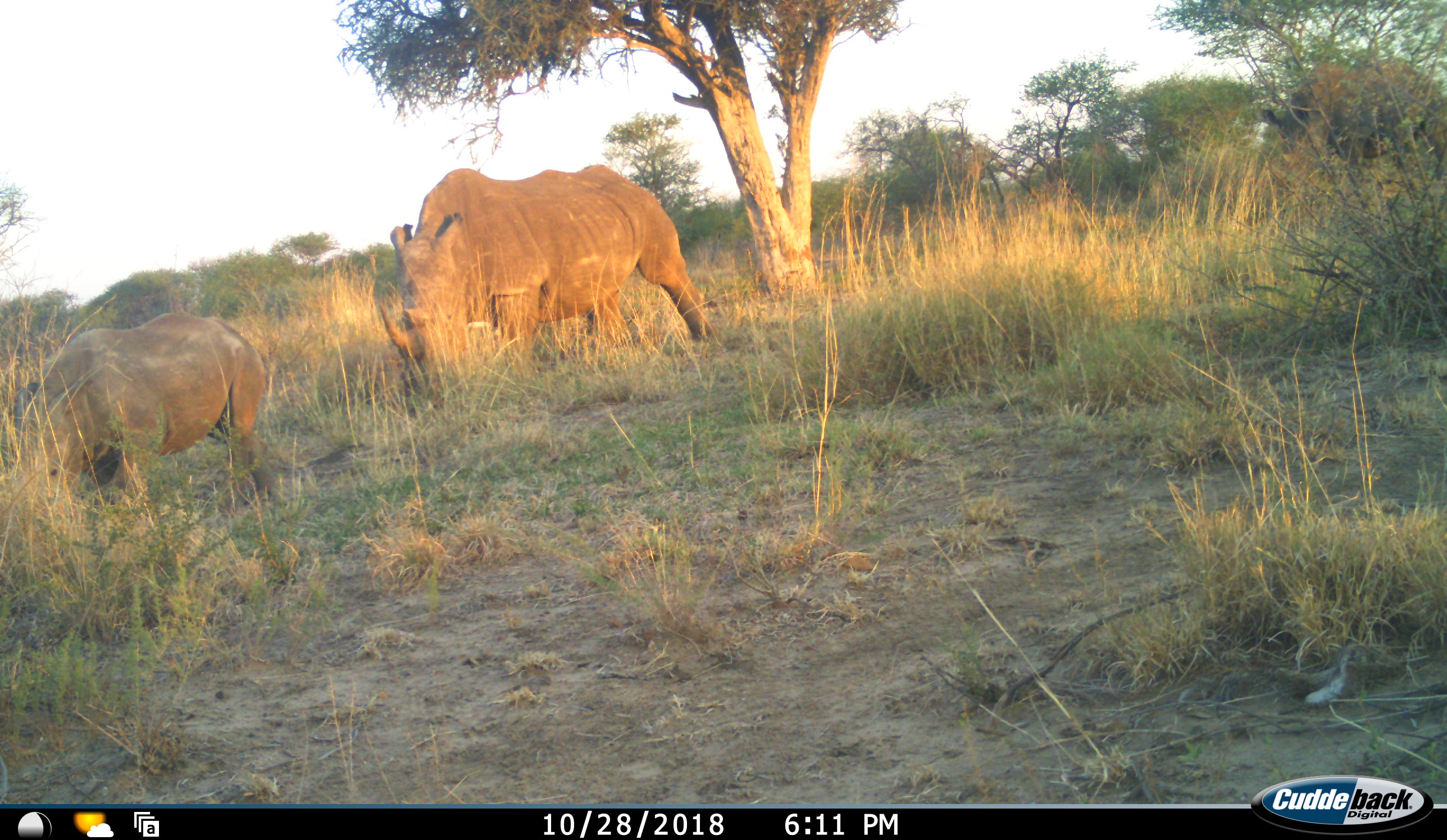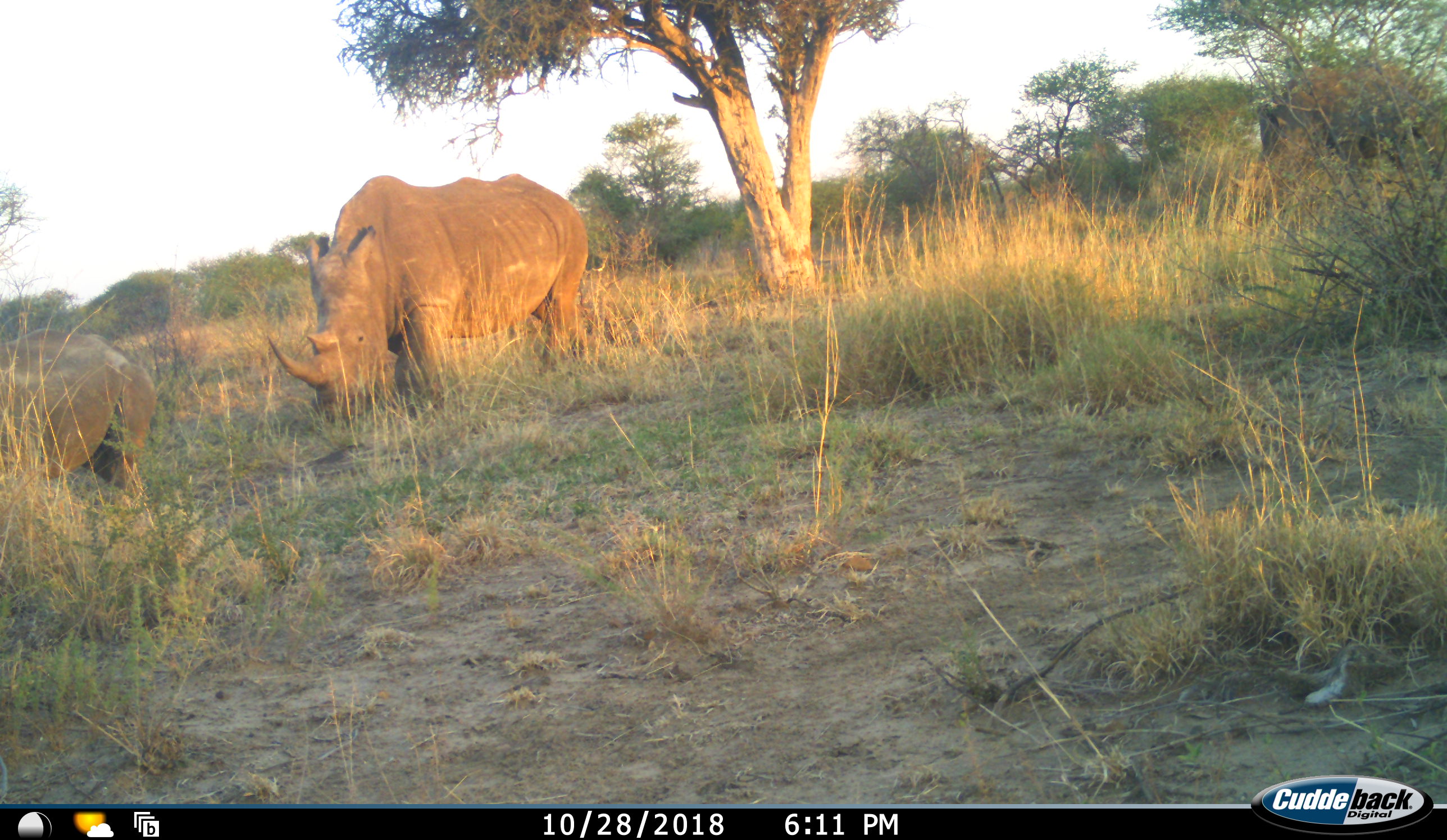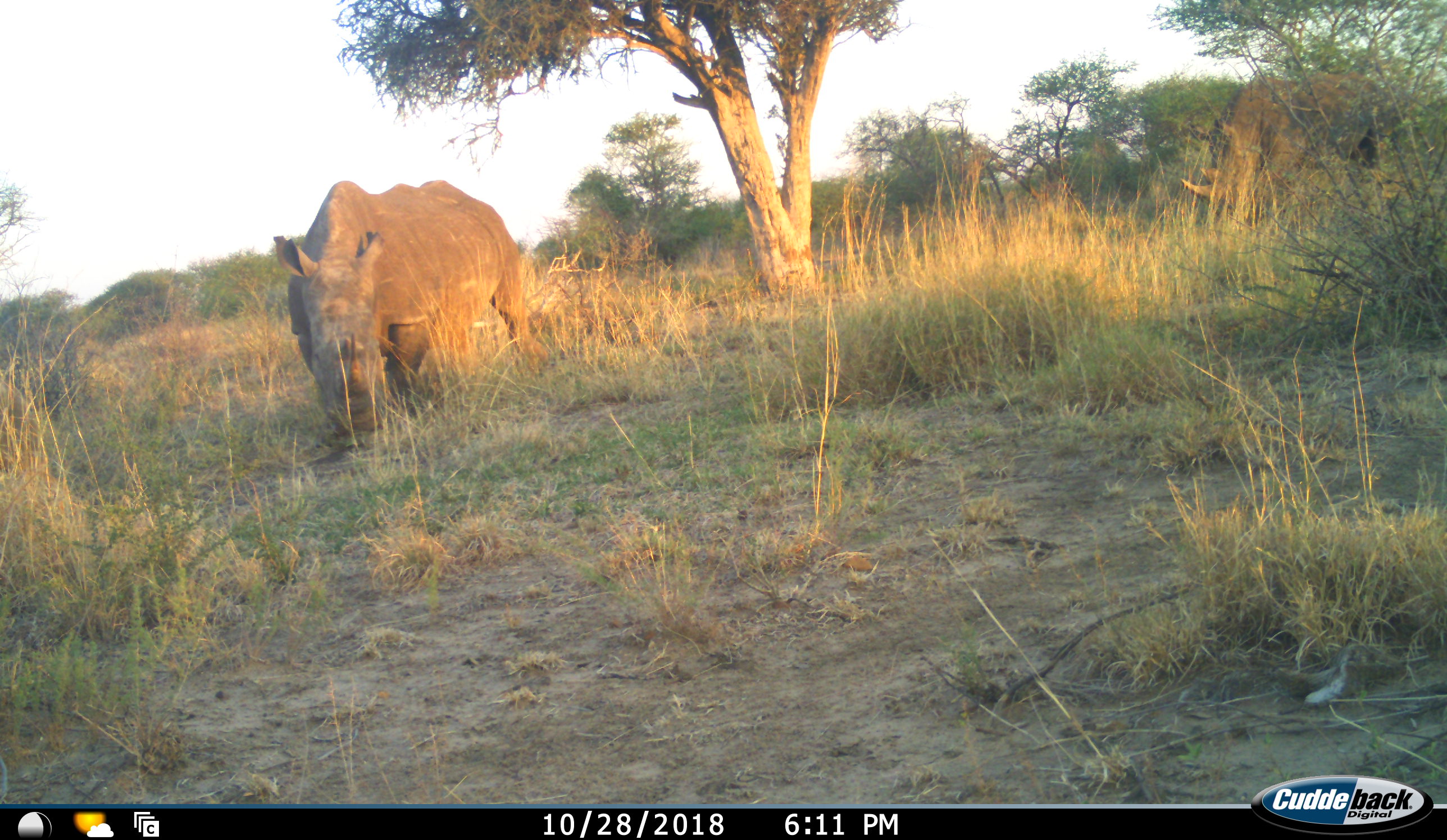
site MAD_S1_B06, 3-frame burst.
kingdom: Animalia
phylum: Chordata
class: Mammalia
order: Perissodactyla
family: Rhinocerotidae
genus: Ceratotherium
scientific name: Ceratotherium simum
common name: white rhinoceros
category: rhinoceroswhite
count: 3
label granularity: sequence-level